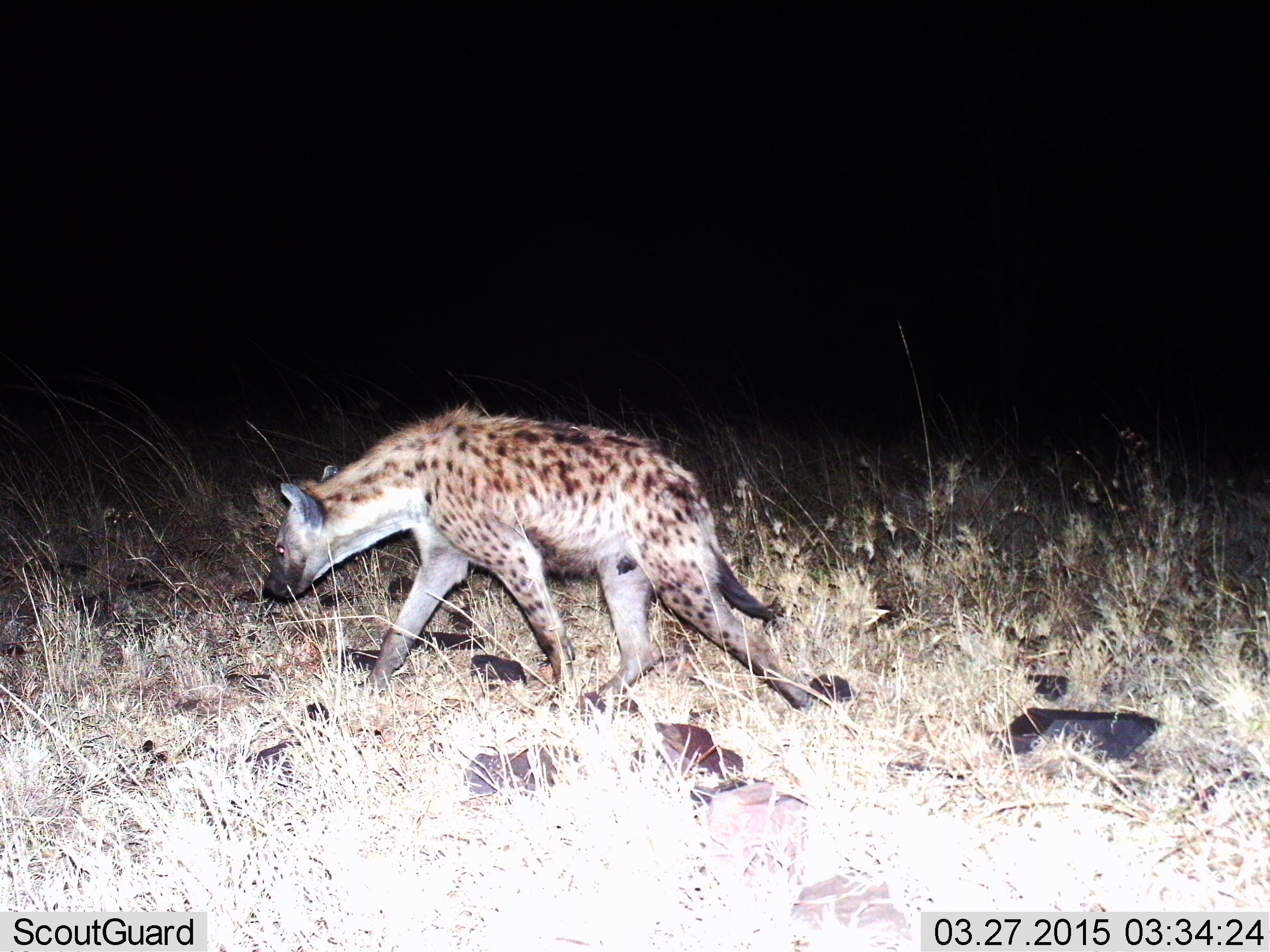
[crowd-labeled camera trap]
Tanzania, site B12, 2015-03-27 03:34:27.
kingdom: Animalia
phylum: Chordata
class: Mammalia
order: Carnivora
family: Hyaenidae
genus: Crocuta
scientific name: Crocuta crocuta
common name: spotted hyena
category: hyenaspotted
Hyenaspotted (spotted hyena) (Crocuta crocuta), count 1. Behavior (volunteer vote fractions): standing 0%, resting 0%, moving 100%, interacting 0%. Young present (vote fraction): 0%. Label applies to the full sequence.